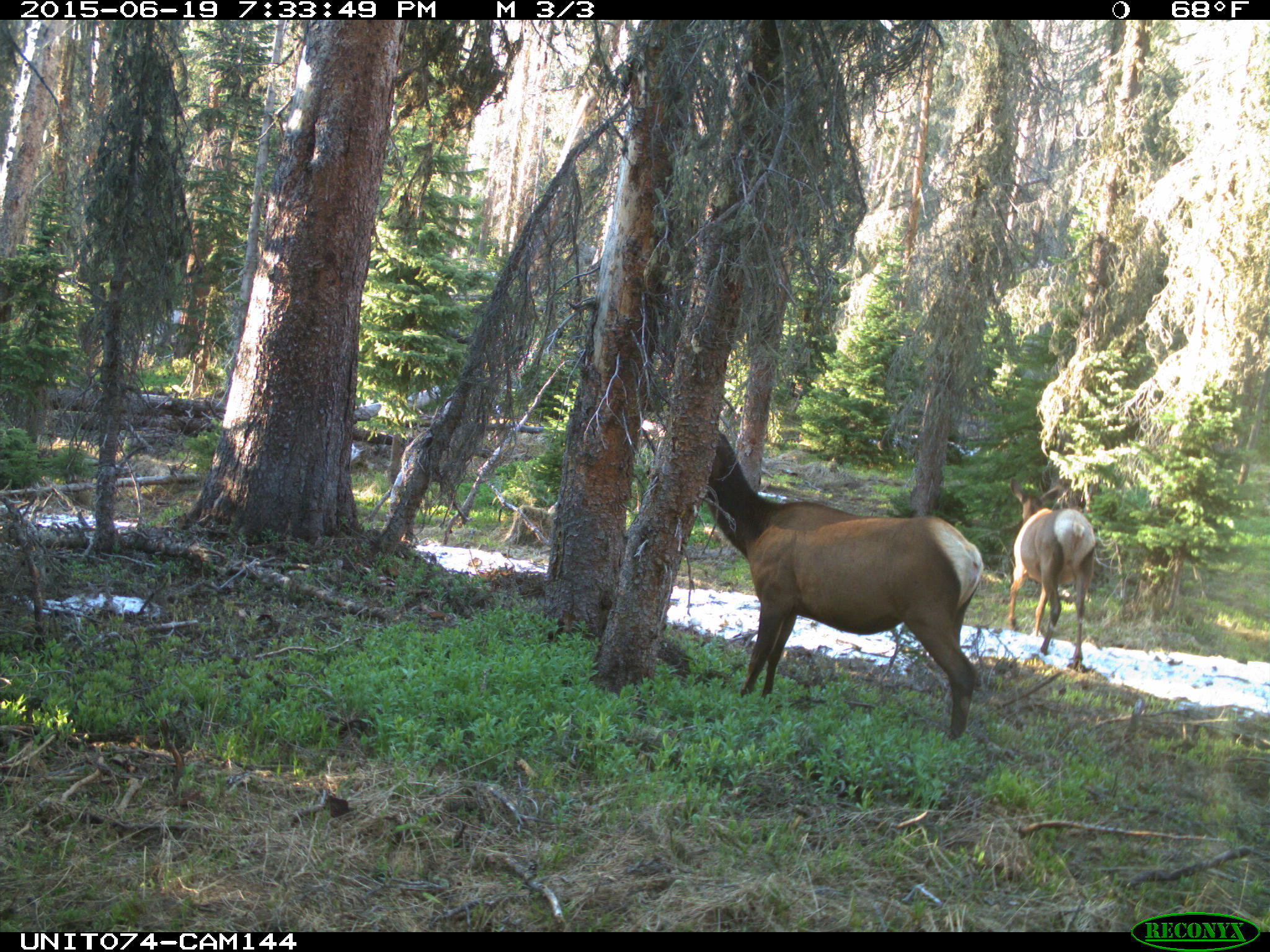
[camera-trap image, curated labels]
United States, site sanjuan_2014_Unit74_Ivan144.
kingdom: Animalia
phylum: Chordata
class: Mammalia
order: Artiodactyla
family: Cervidae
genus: Cervus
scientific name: Cervus elaphus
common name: red deer